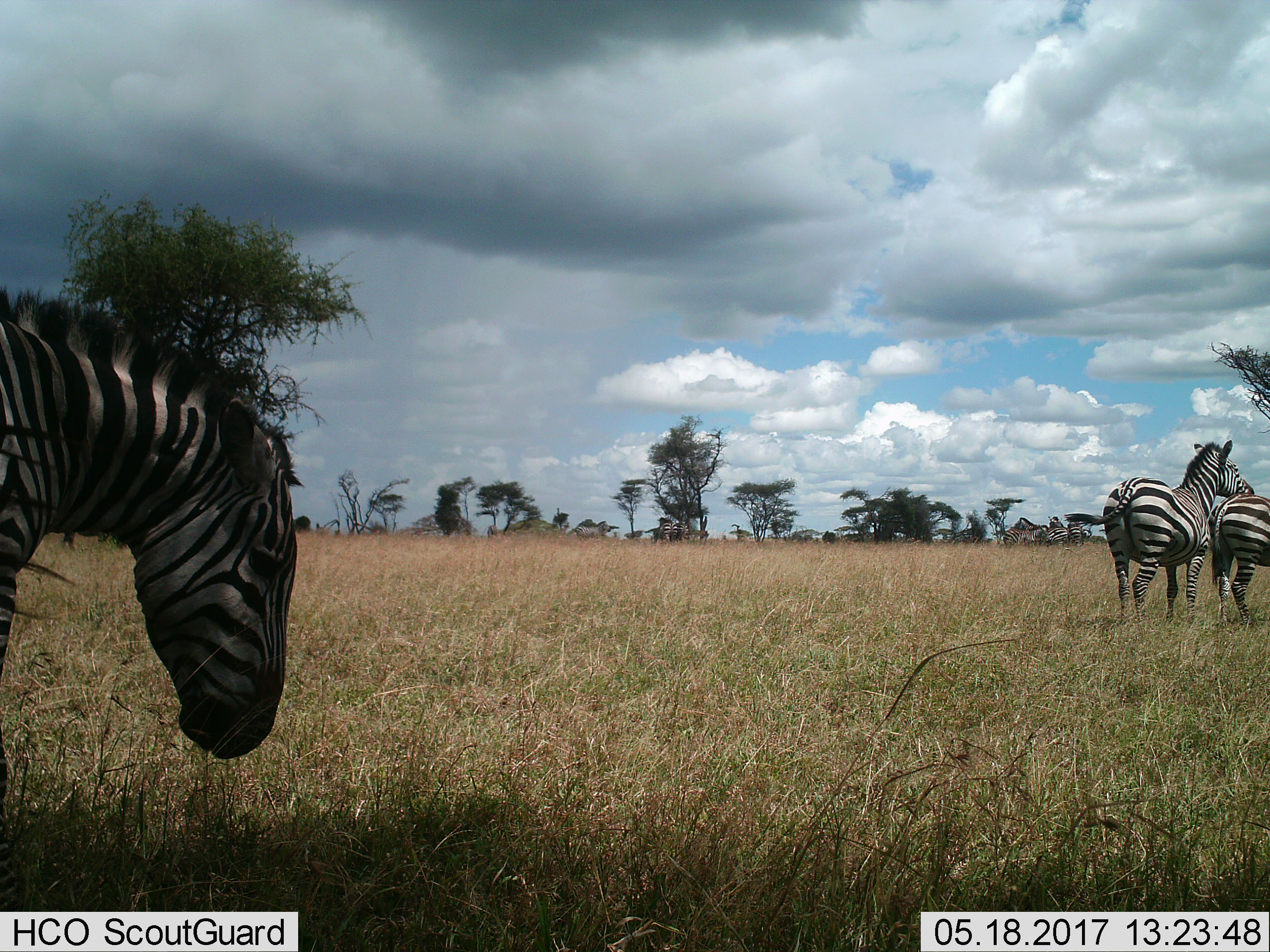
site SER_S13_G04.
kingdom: Animalia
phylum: Chordata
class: Mammalia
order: Perissodactyla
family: Equidae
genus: Equus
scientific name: Equus quagga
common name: plains zebra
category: zebraplains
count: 11-50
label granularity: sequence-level